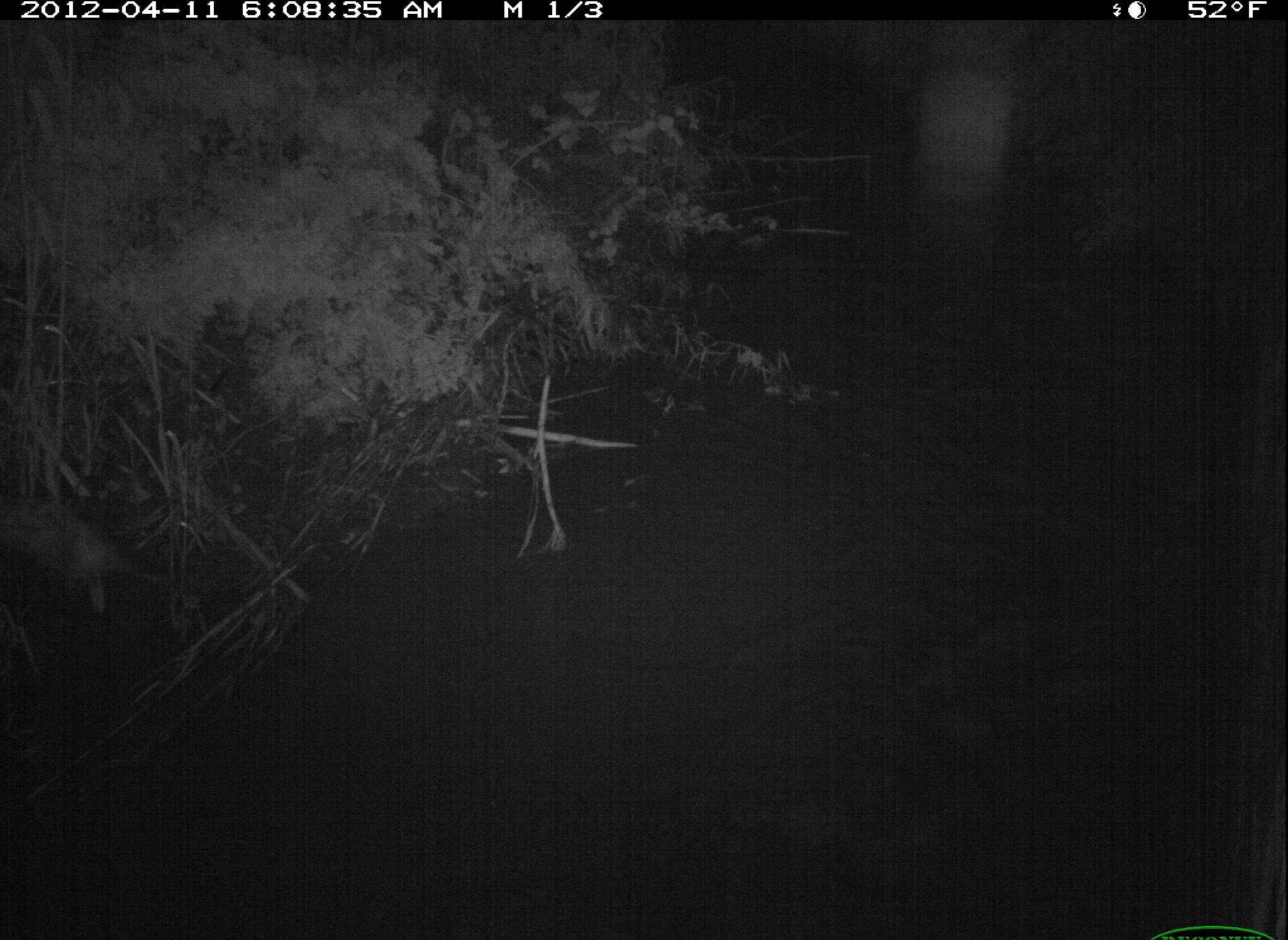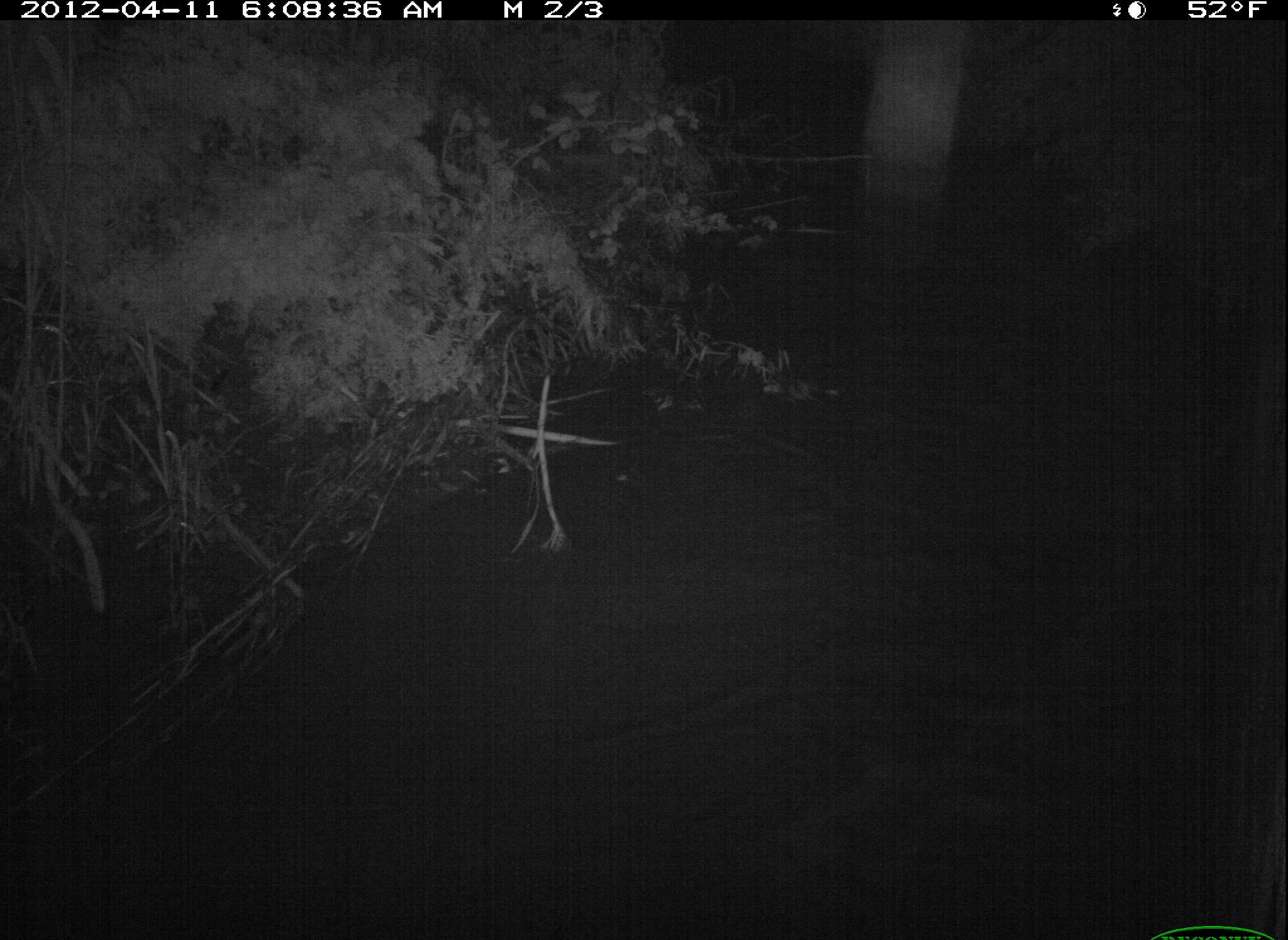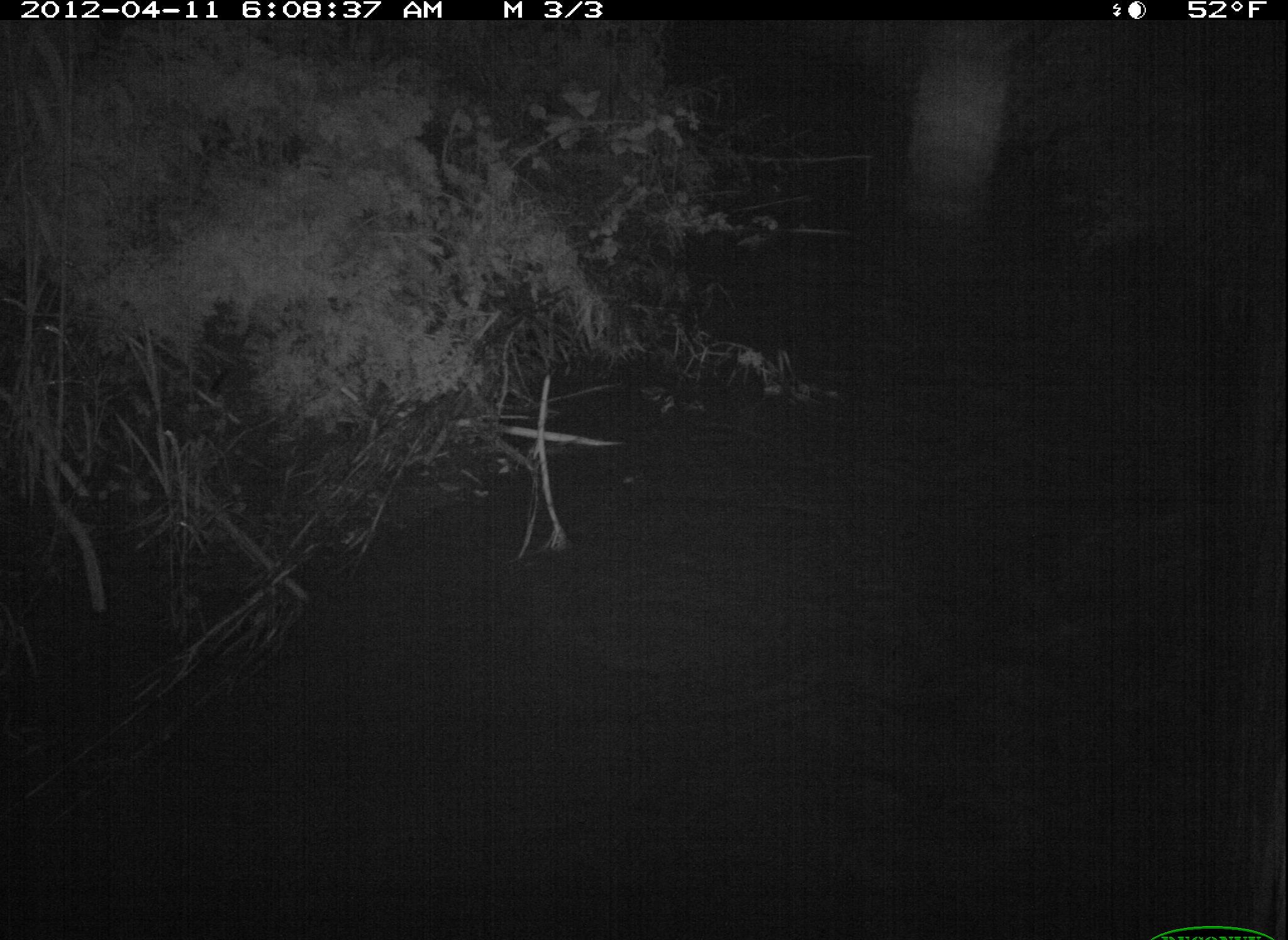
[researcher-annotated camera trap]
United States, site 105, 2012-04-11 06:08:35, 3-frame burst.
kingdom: Animalia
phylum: Chordata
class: Mammalia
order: Didelphimorphia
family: Didelphidae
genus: Didelphis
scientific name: Didelphis virginiana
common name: virginia opossum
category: opossum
Opossum (virginia opossum) (Didelphis virginiana).